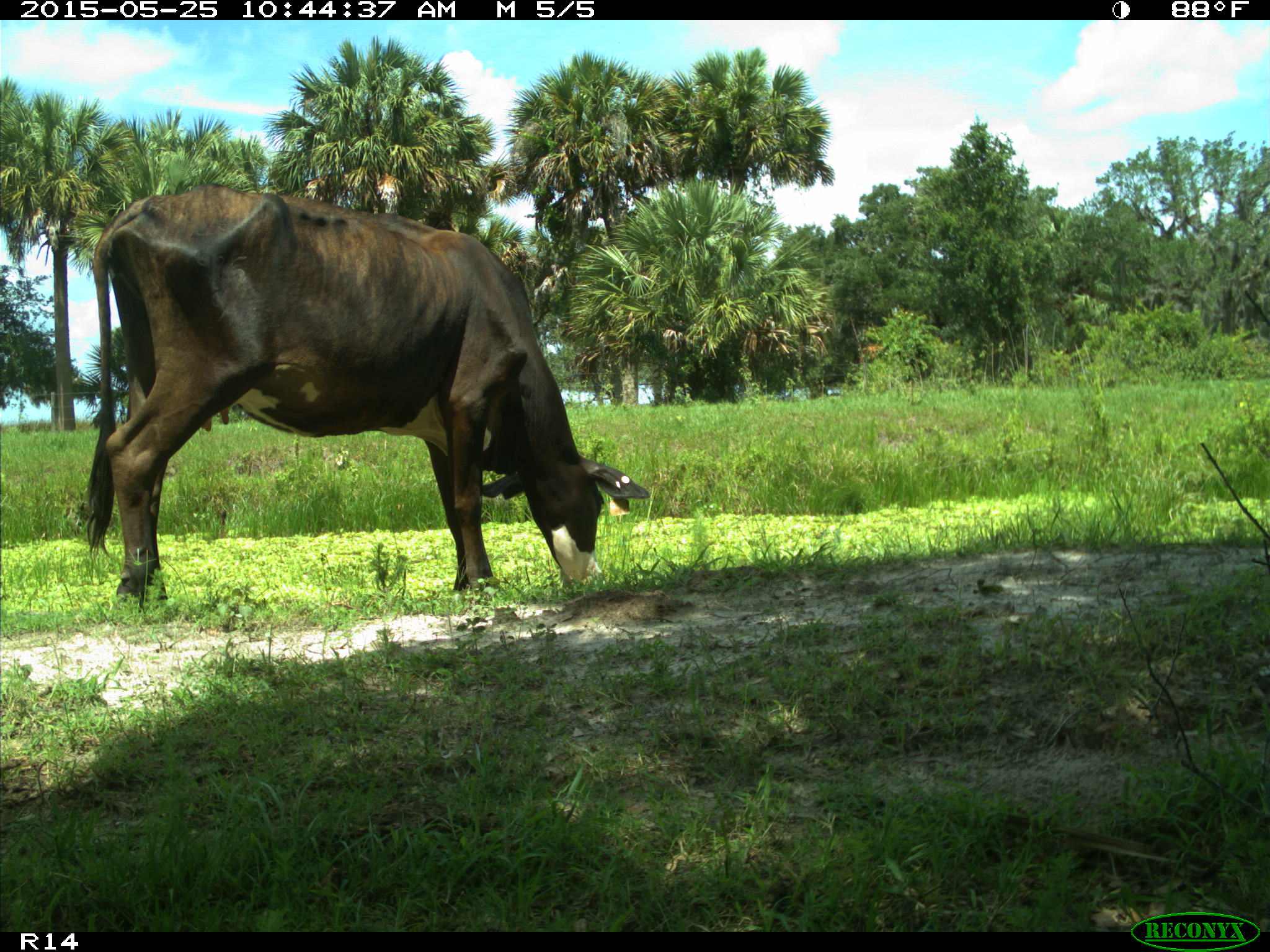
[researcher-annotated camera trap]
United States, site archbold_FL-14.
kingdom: Animalia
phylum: Chordata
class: Mammalia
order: Artiodactyla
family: Bovidae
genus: Bos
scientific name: Bos taurus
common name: domestic cow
Bos taurus (domestic cow).